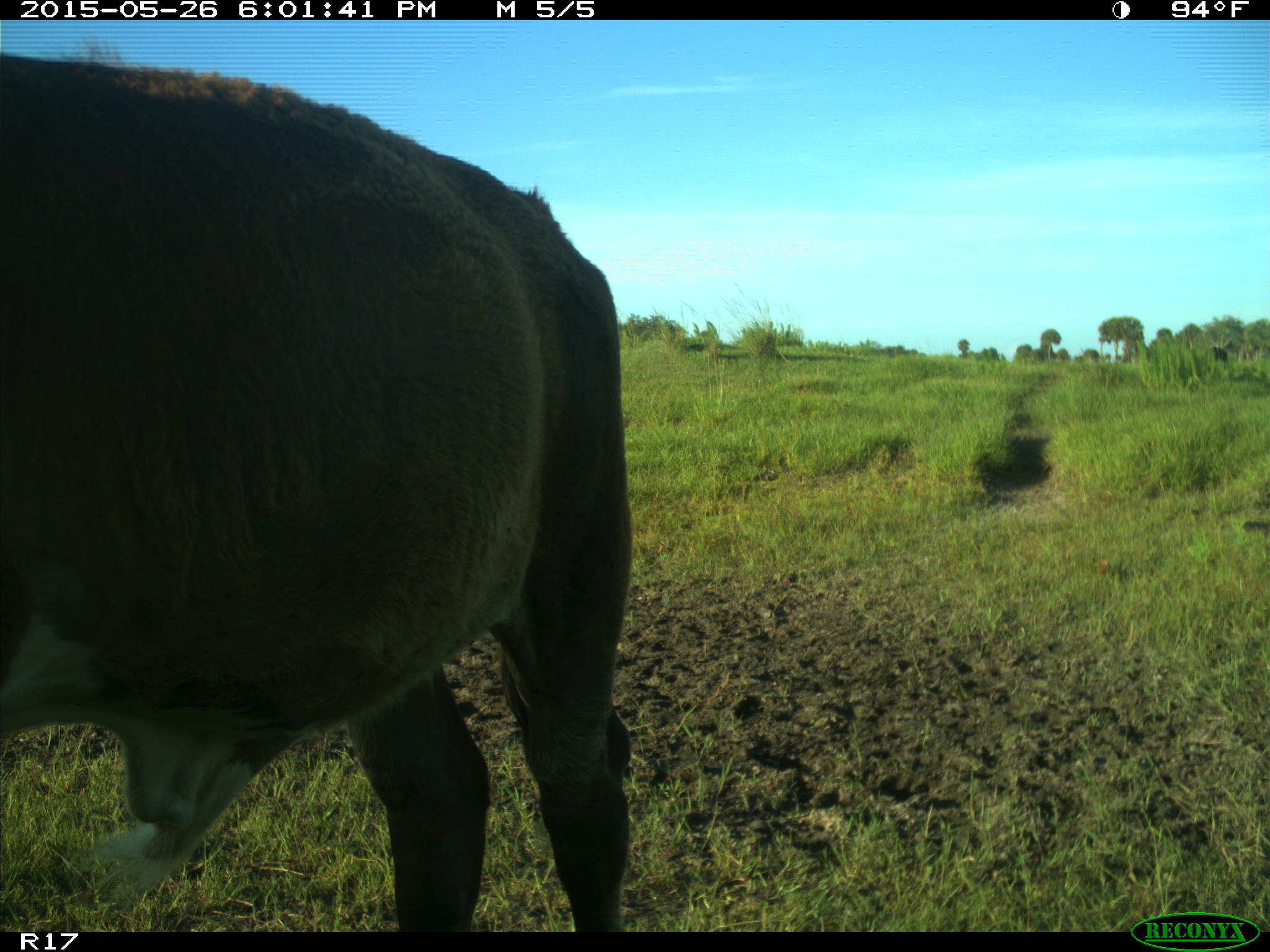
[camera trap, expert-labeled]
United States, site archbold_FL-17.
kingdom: Animalia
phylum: Chordata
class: Mammalia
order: Artiodactyla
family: Bovidae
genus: Bos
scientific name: Bos taurus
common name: domestic cow